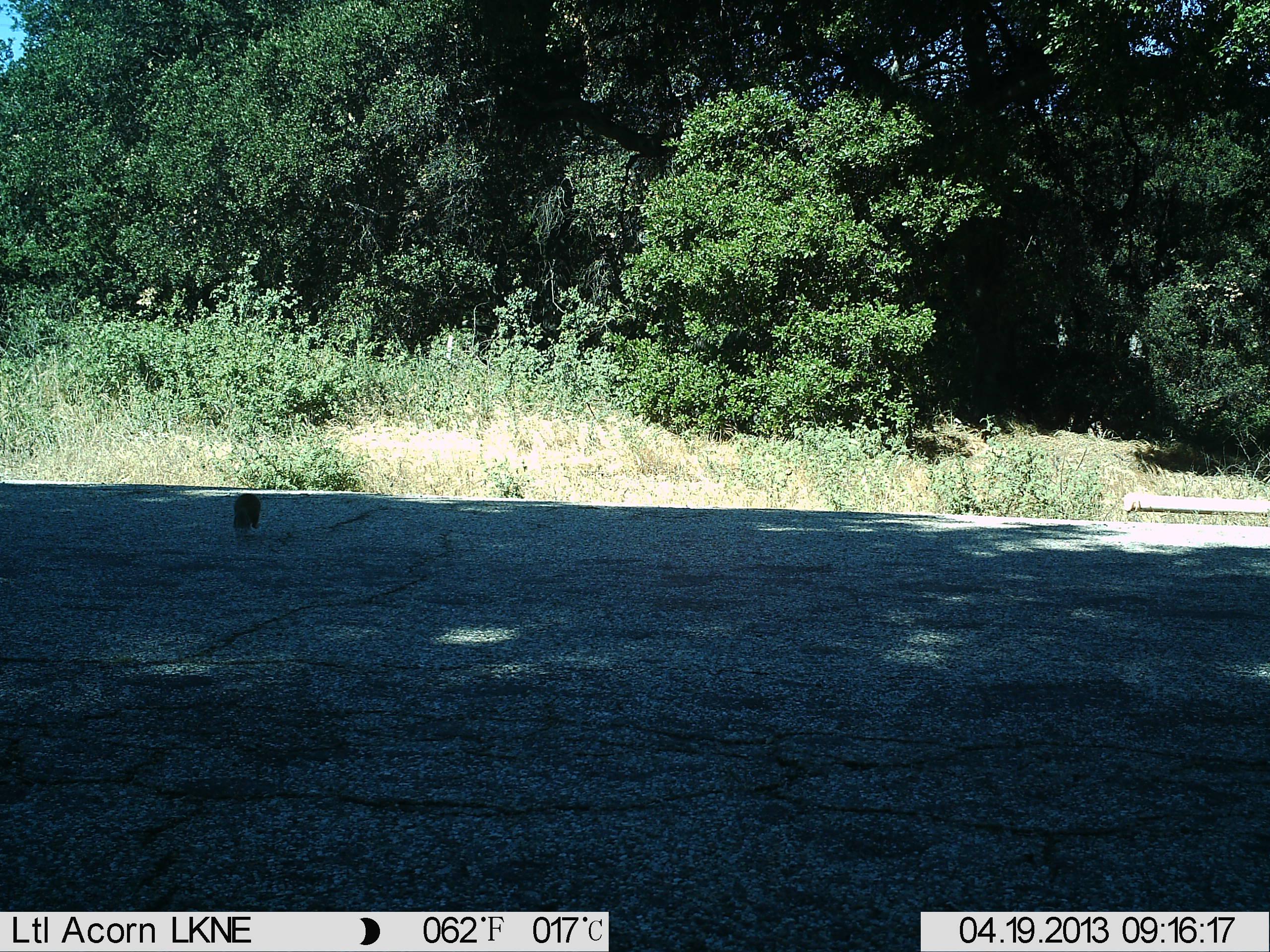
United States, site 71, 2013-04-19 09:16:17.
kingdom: Animalia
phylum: Chordata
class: Mammalia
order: Rodentia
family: Sciuridae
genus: Sciurus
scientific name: Sciurus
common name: squirrel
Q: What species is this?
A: Squirrel (Sciurus).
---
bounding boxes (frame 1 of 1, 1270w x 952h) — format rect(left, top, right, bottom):
squirrel: rect(233, 494, 262, 536)